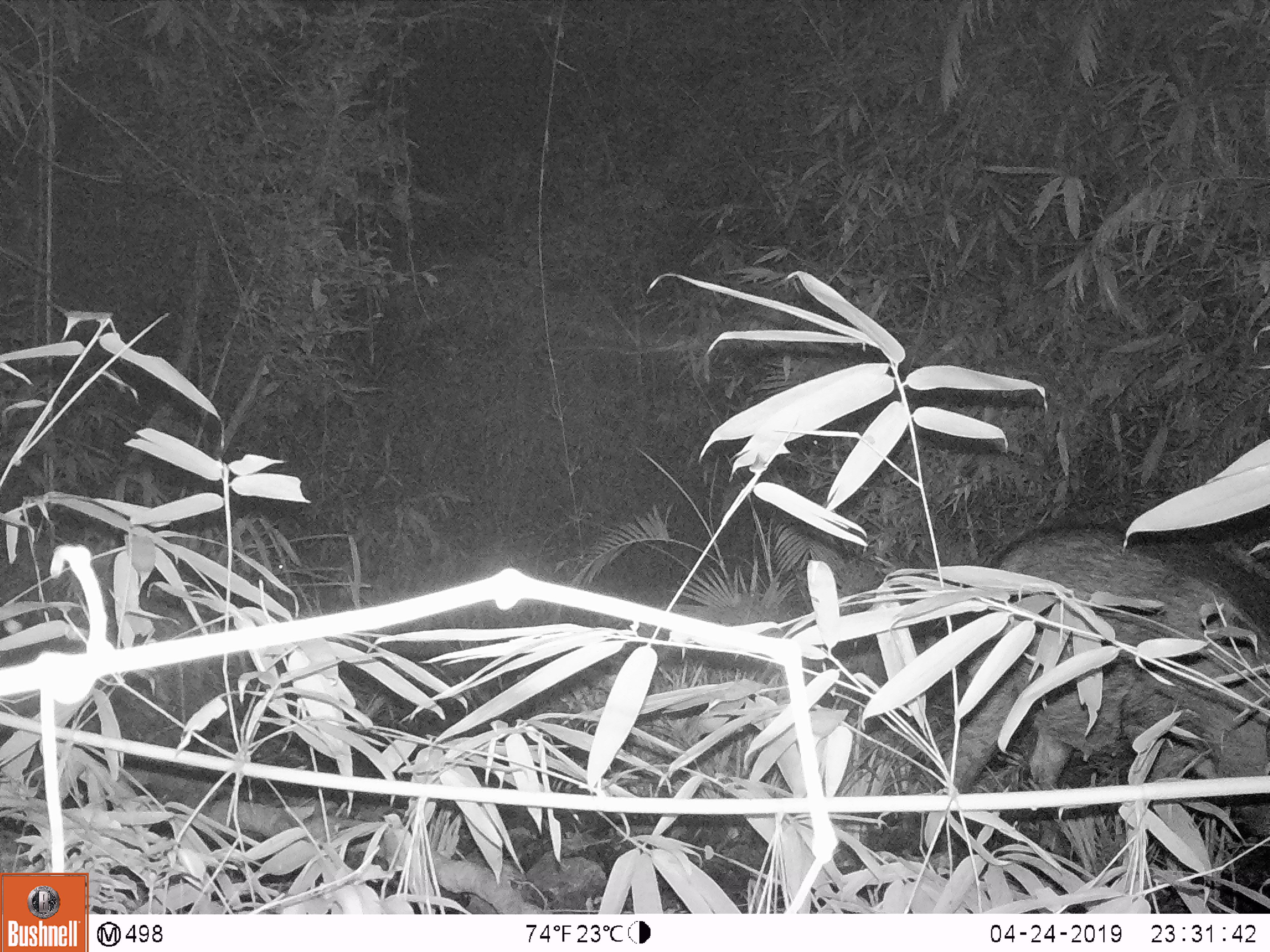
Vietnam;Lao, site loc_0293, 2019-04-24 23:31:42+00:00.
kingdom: Animalia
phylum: Chordata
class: Mammalia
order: Artiodactyla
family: Suidae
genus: Sus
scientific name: Sus scrofa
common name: eurasian wild pig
Eurasian wild pig (Sus scrofa). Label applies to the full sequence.